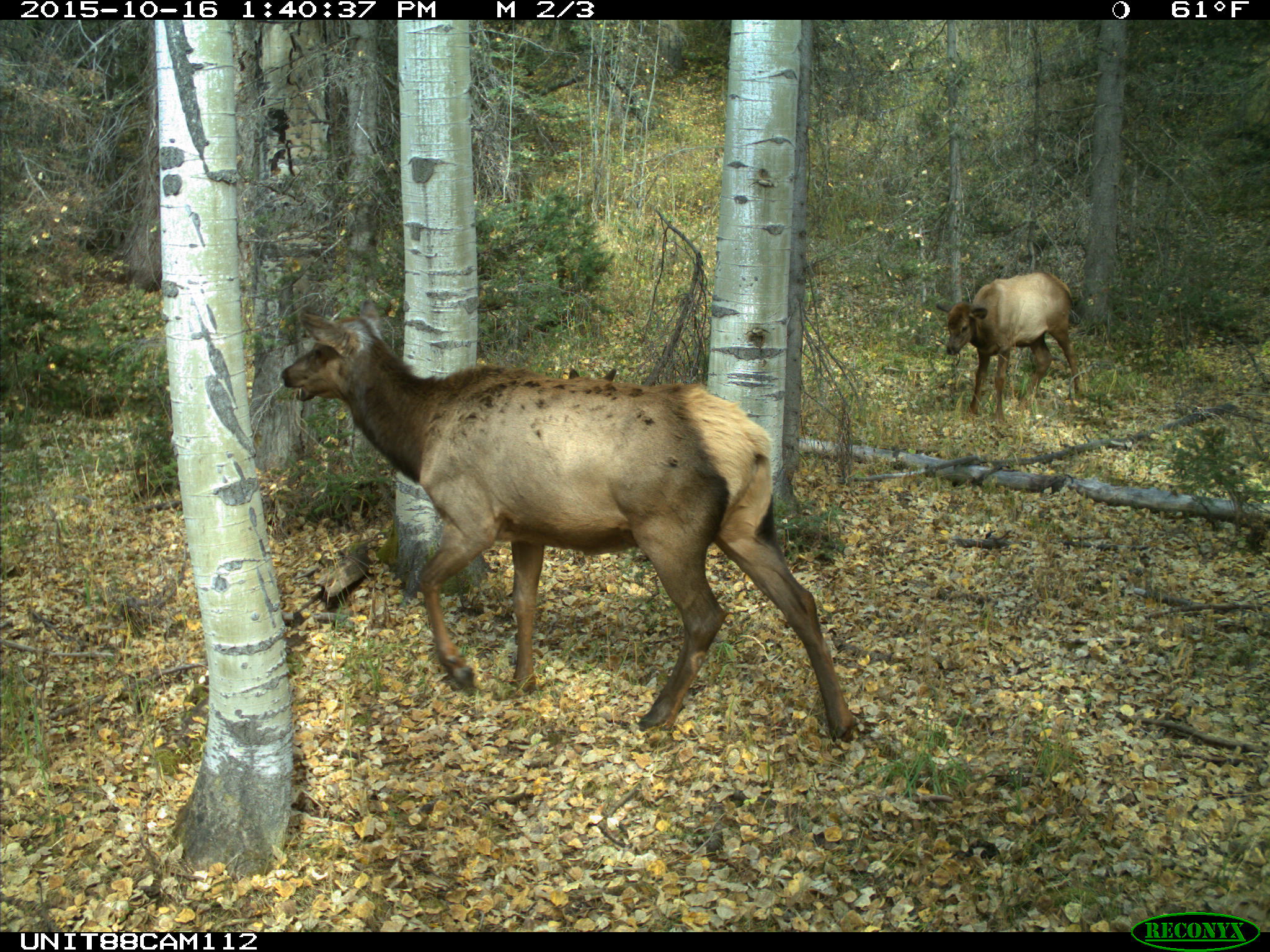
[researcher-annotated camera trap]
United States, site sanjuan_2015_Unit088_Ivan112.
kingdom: Animalia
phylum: Chordata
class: Mammalia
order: Artiodactyla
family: Cervidae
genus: Cervus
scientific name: Cervus elaphus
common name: red deer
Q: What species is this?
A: Cervus elaphus (red deer).